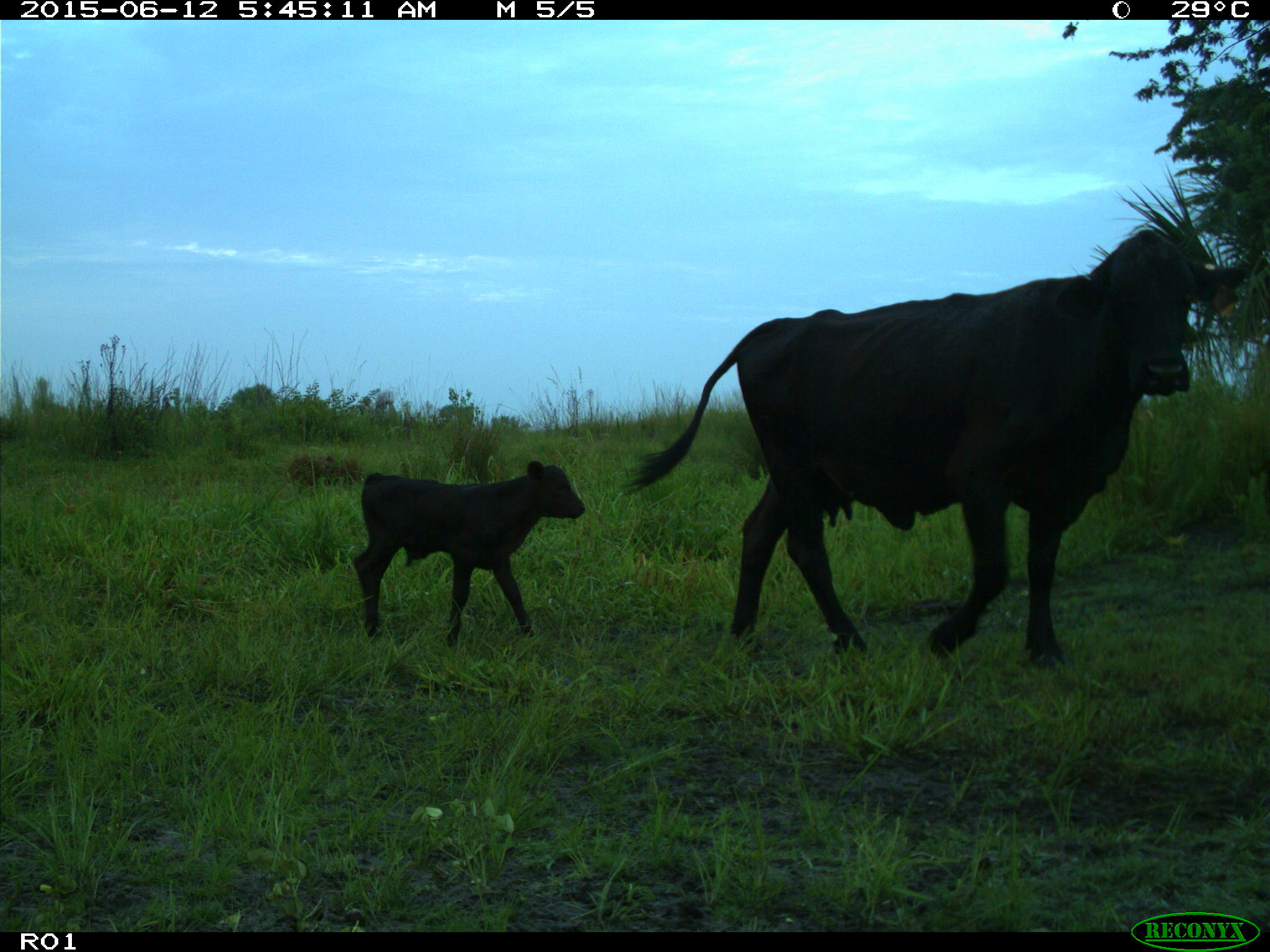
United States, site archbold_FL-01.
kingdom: Animalia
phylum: Chordata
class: Mammalia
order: Artiodactyla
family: Bovidae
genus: Bos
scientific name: Bos taurus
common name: domestic cow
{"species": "Bos taurus (domestic cow)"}